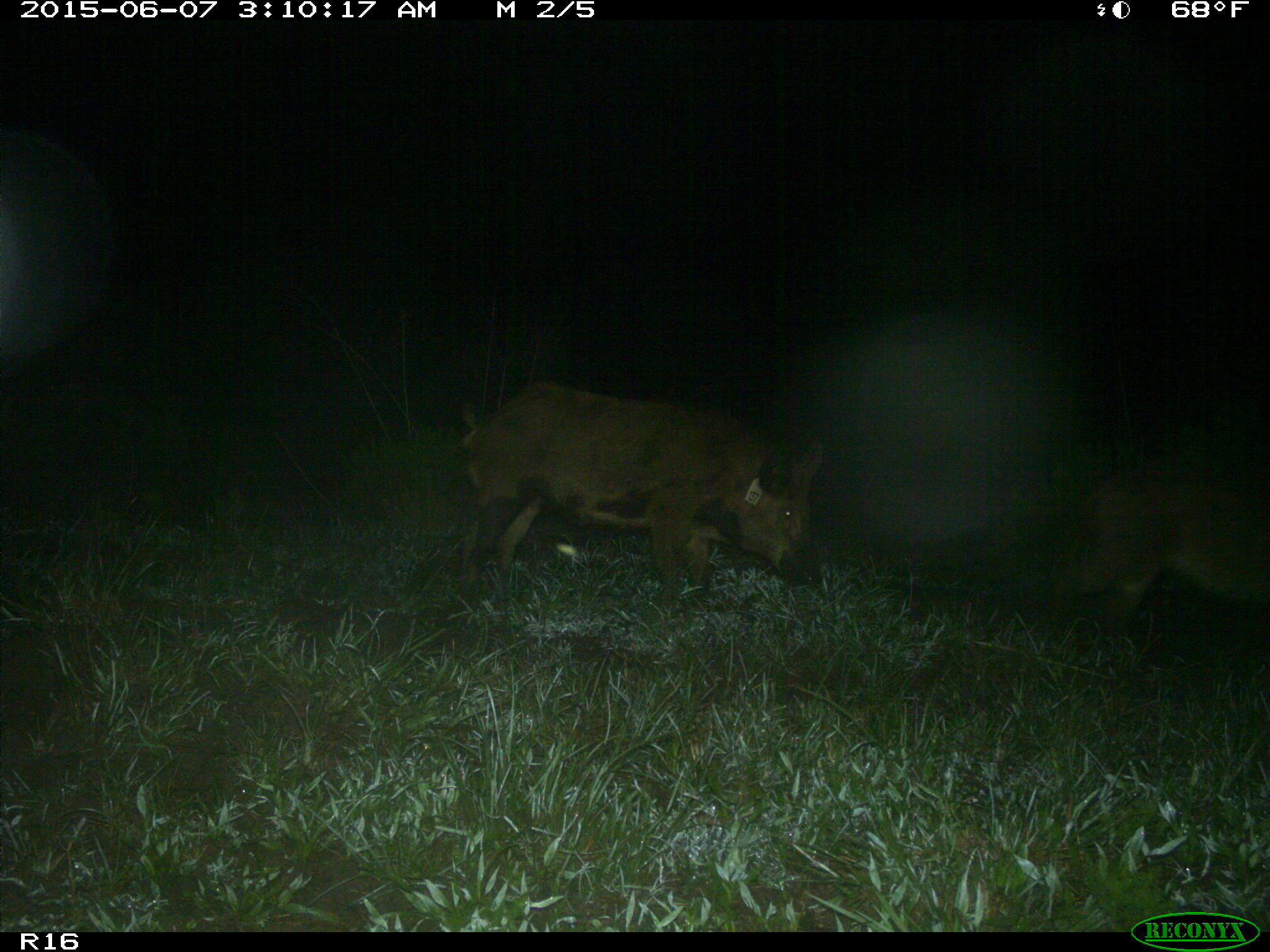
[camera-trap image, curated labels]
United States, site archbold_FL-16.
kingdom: Animalia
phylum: Chordata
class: Mammalia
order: Artiodactyla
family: Suidae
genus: Sus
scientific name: Sus scrofa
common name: wild boar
Sus scrofa (wild boar).